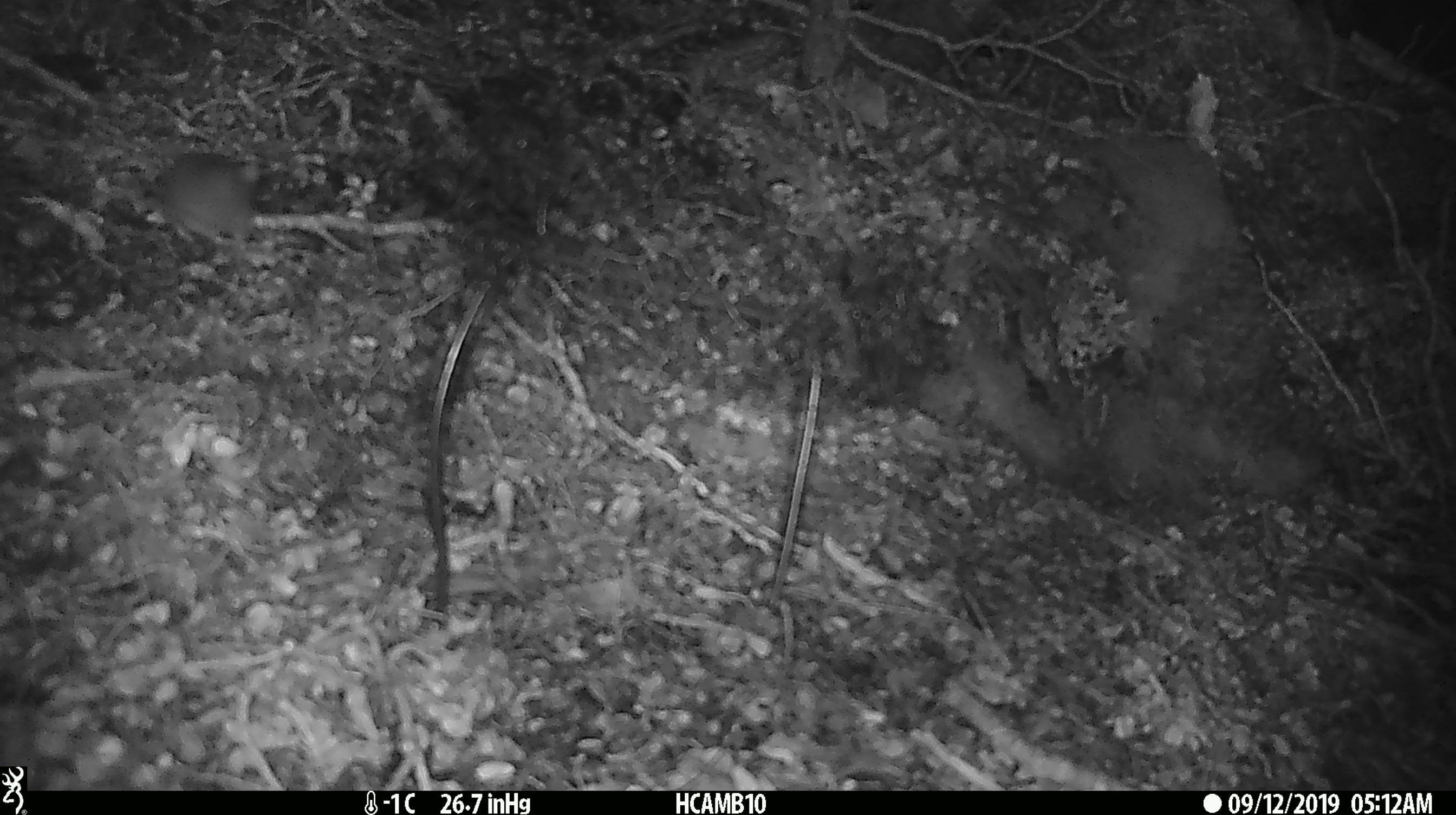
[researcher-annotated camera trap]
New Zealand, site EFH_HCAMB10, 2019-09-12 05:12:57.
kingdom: Animalia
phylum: Chordata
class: Mammalia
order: Rodentia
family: Muridae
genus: Mus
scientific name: Mus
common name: mouse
Mouse (Mus).